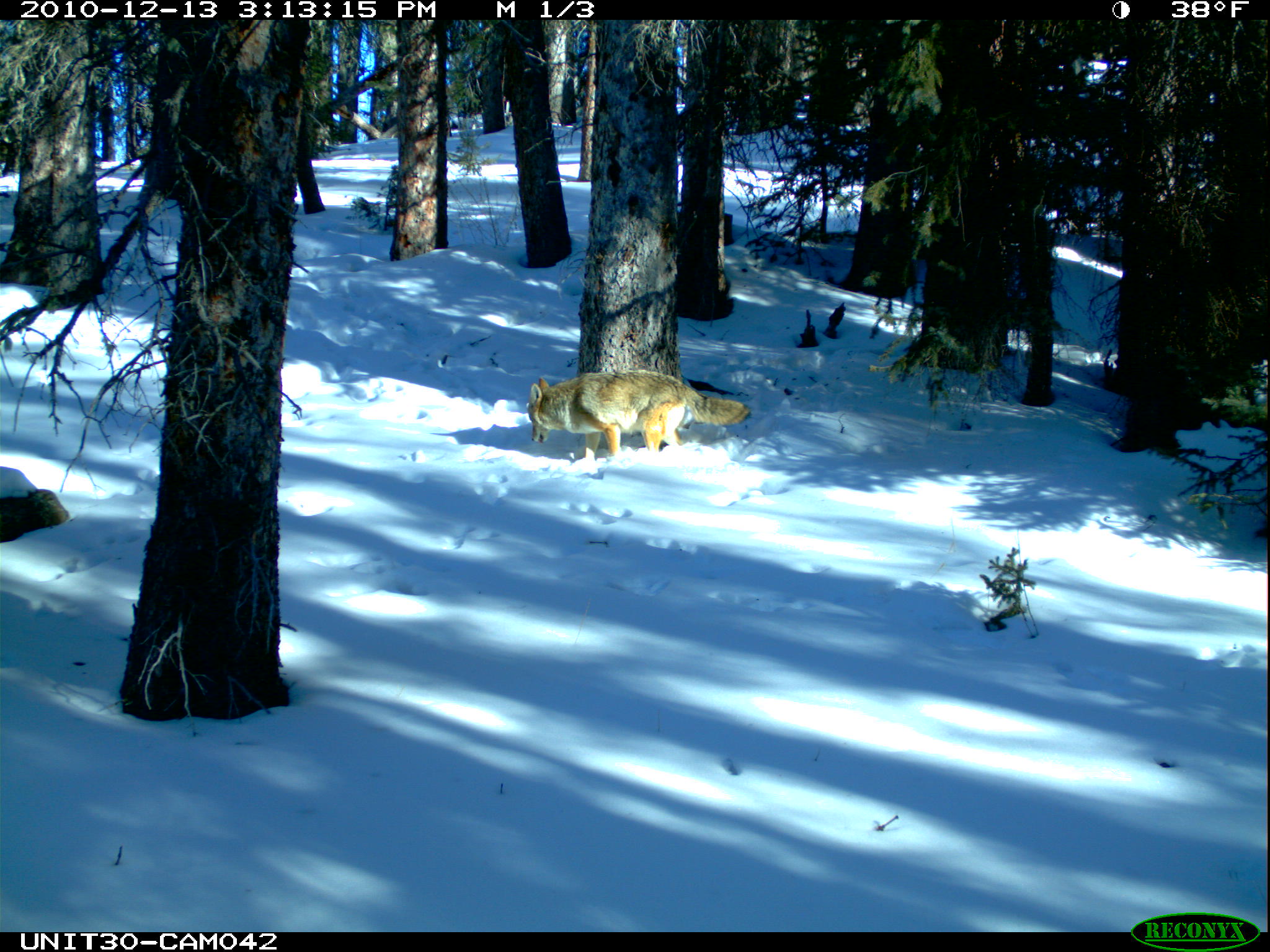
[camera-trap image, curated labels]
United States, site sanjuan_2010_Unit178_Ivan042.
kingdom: Animalia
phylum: Chordata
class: Mammalia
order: Carnivora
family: Canidae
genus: Canis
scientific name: Canis latrans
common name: coyote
Canis latrans (coyote).